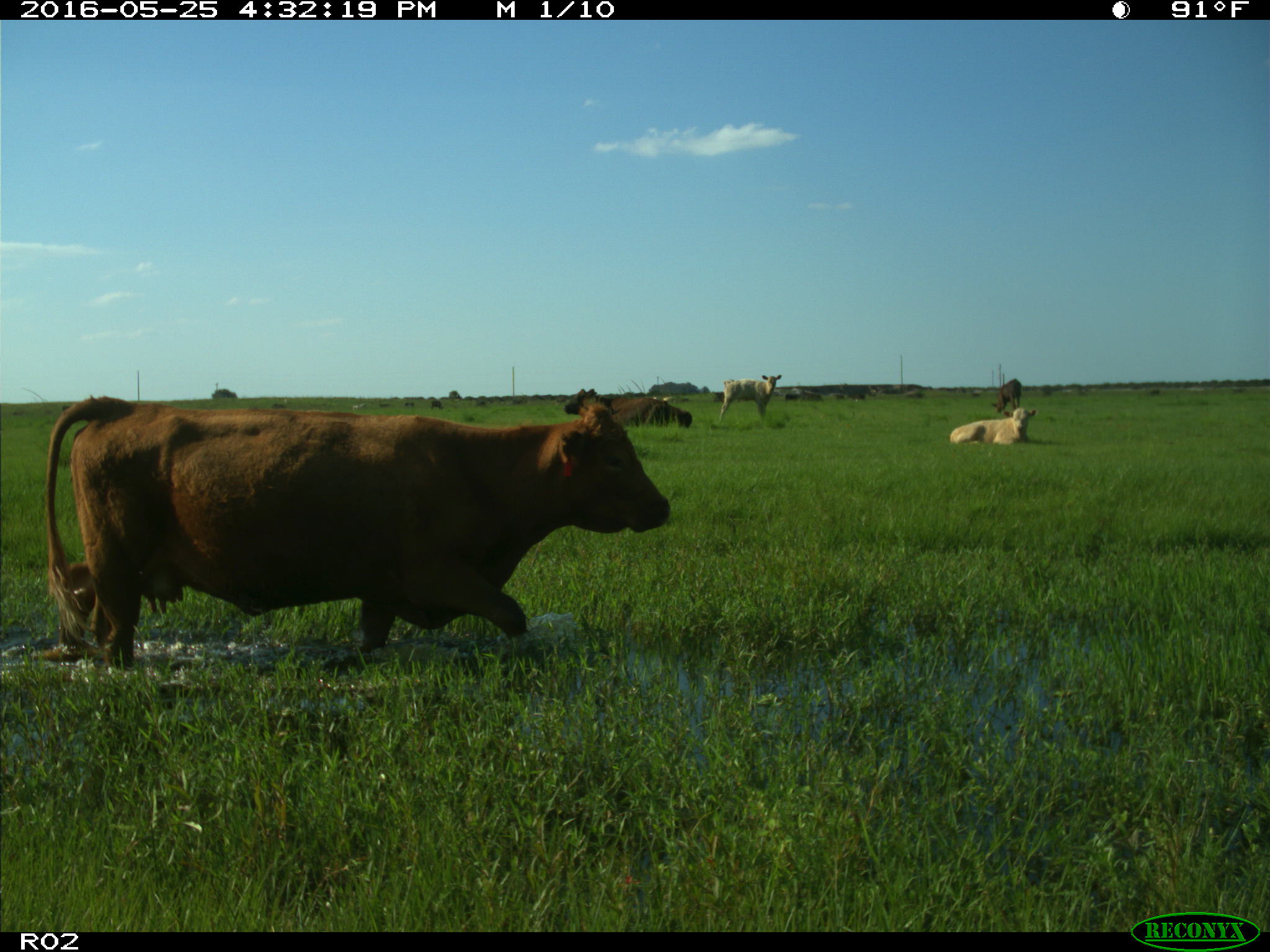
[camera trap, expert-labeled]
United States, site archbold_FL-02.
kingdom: Animalia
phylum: Chordata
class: Mammalia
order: Artiodactyla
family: Bovidae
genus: Bos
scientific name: Bos taurus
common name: domestic cow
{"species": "Bos taurus (domestic cow)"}